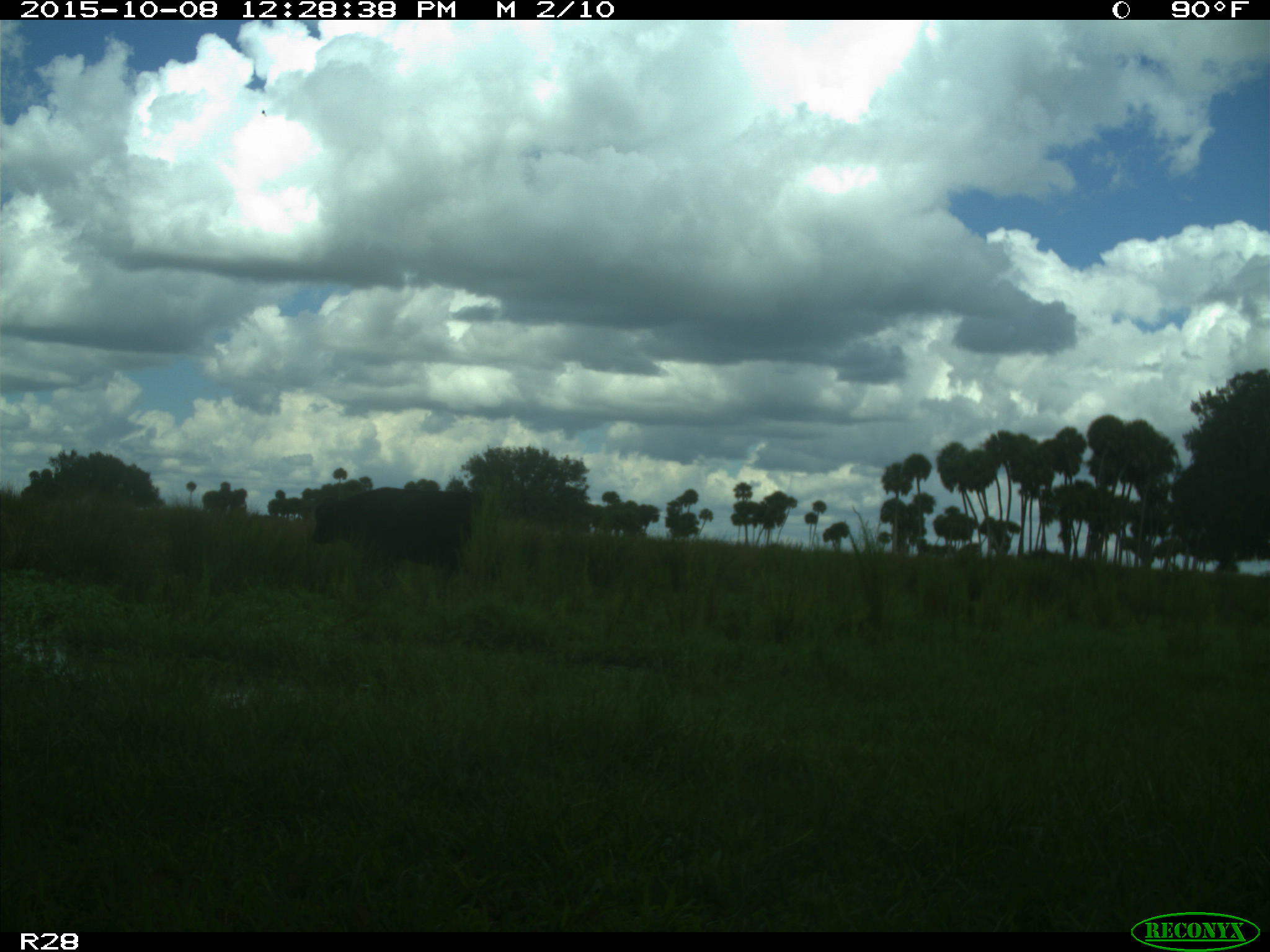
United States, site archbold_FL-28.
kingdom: Animalia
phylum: Chordata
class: Mammalia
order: Artiodactyla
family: Bovidae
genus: Bos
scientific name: Bos taurus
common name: domestic cow